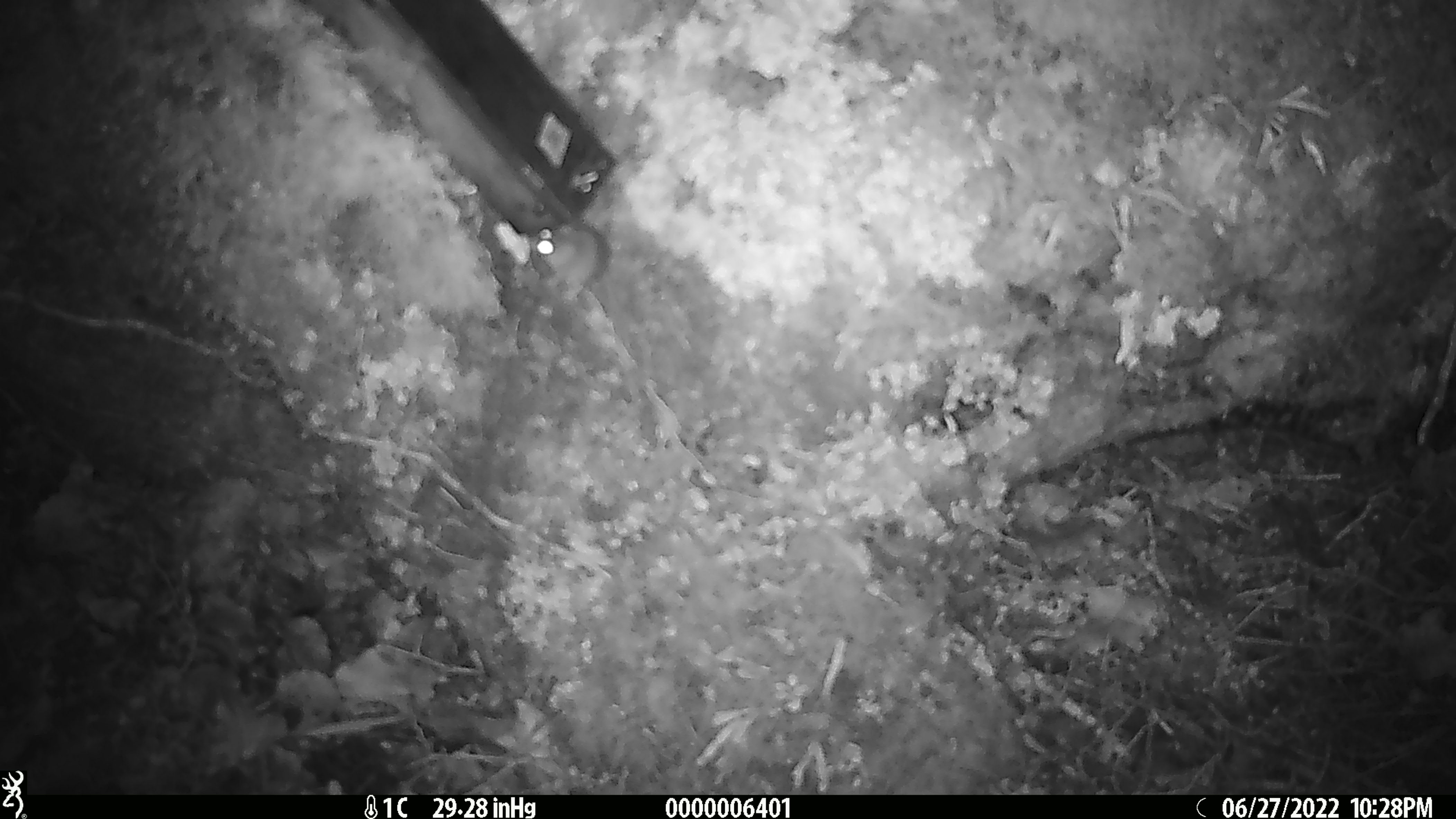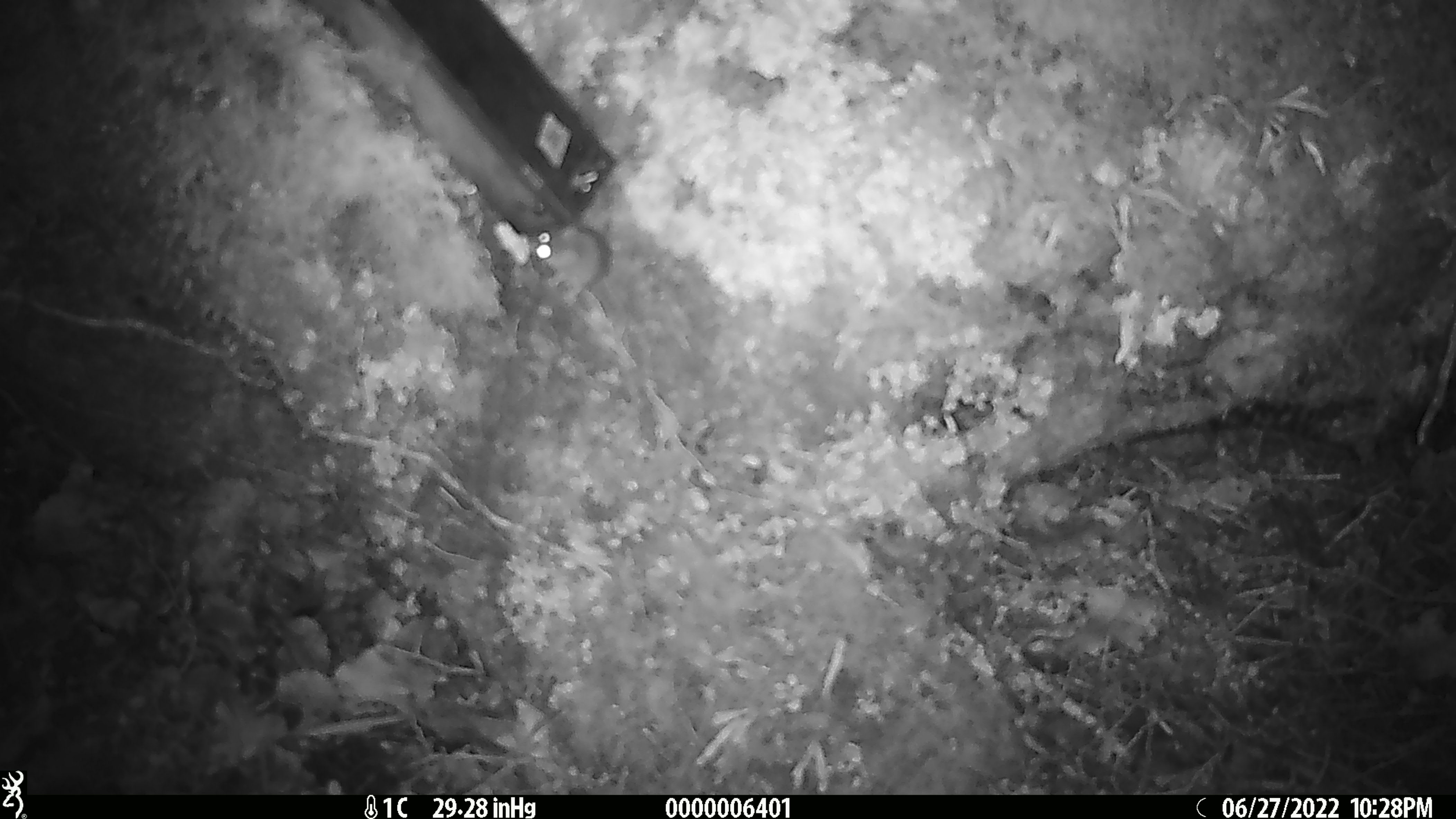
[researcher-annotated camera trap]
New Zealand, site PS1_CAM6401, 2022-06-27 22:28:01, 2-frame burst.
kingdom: Animalia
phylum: Chordata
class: Mammalia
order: Rodentia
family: Muridae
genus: Mus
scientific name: Mus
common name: mouse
Mouse (Mus).